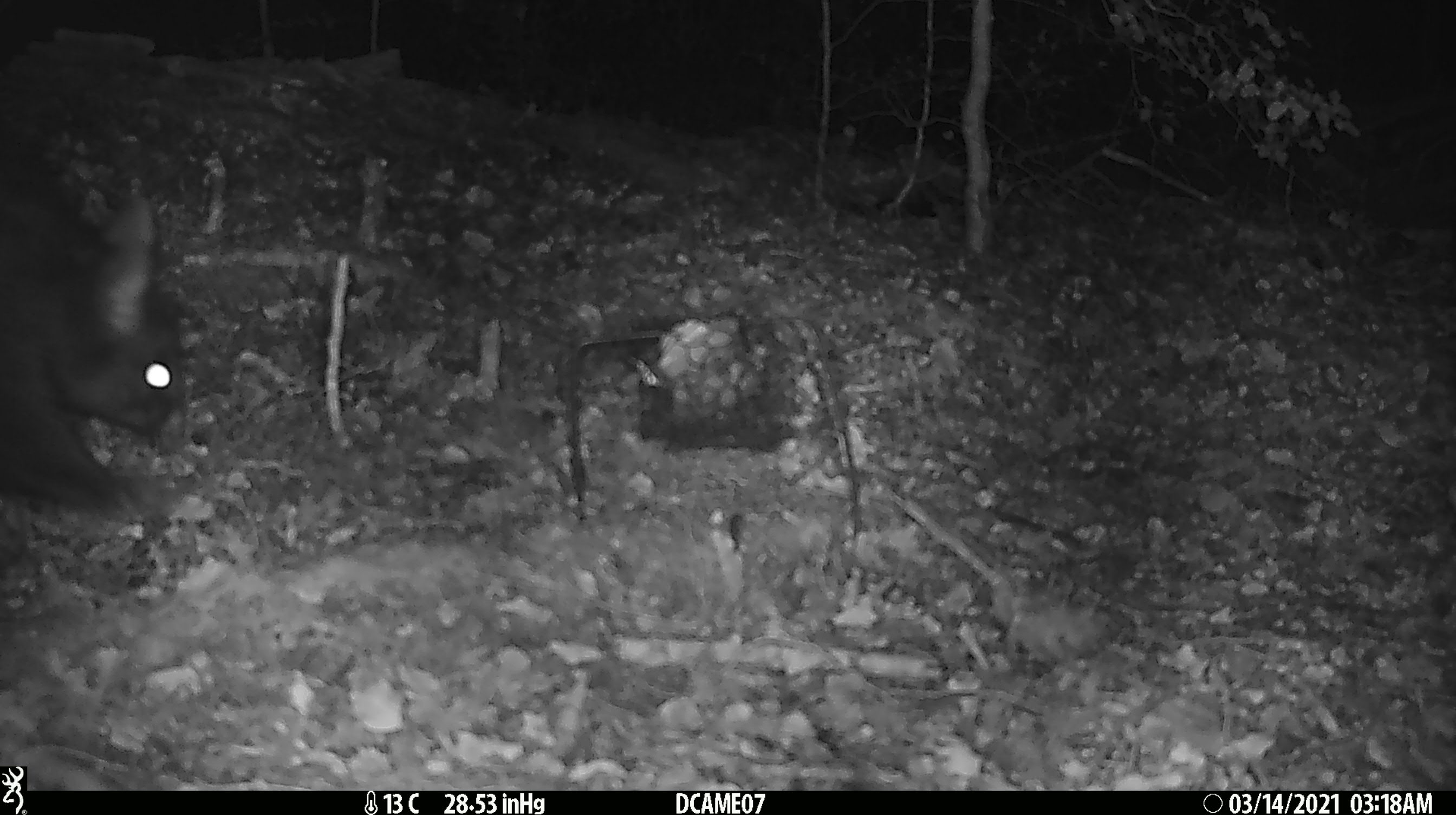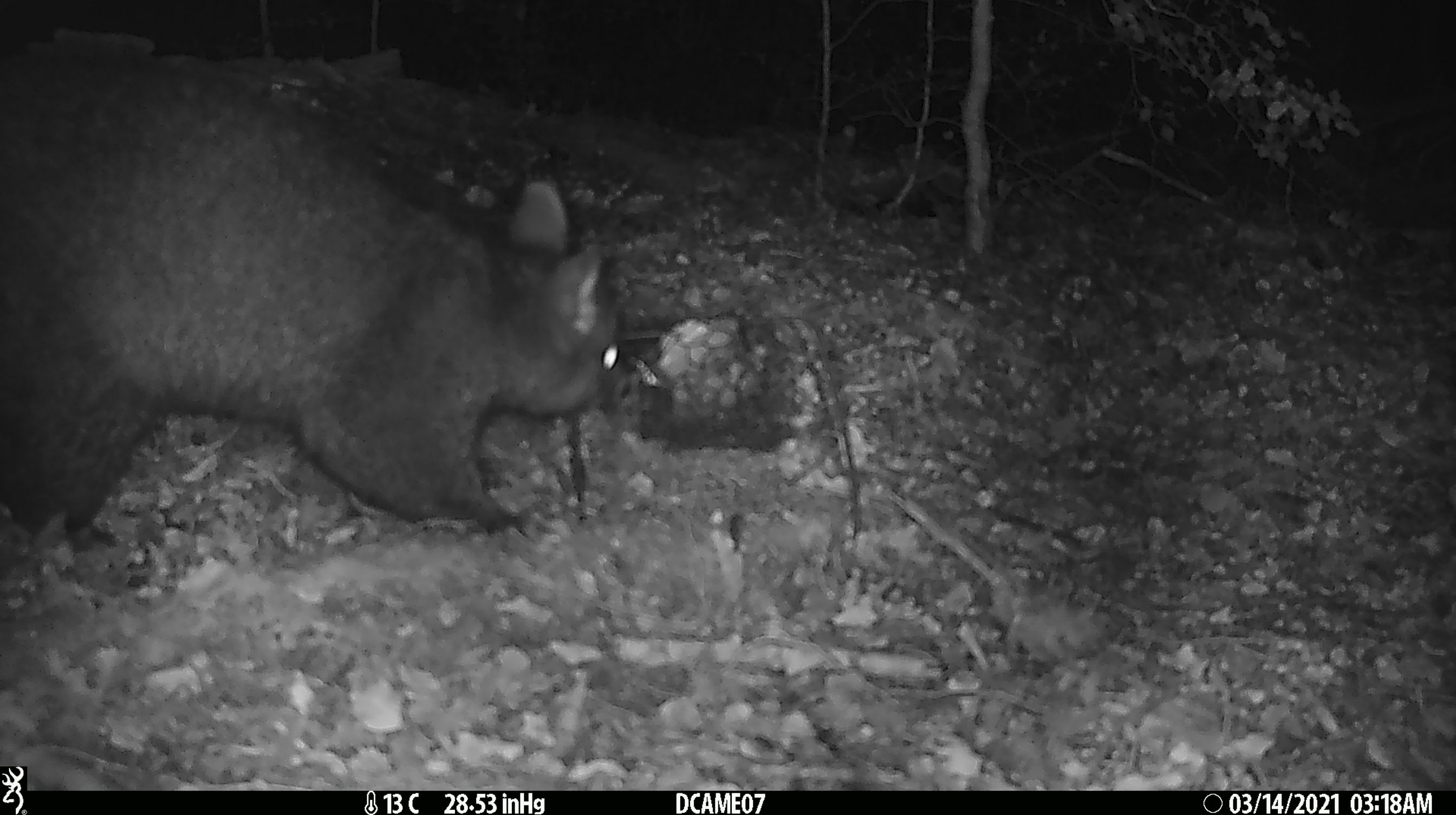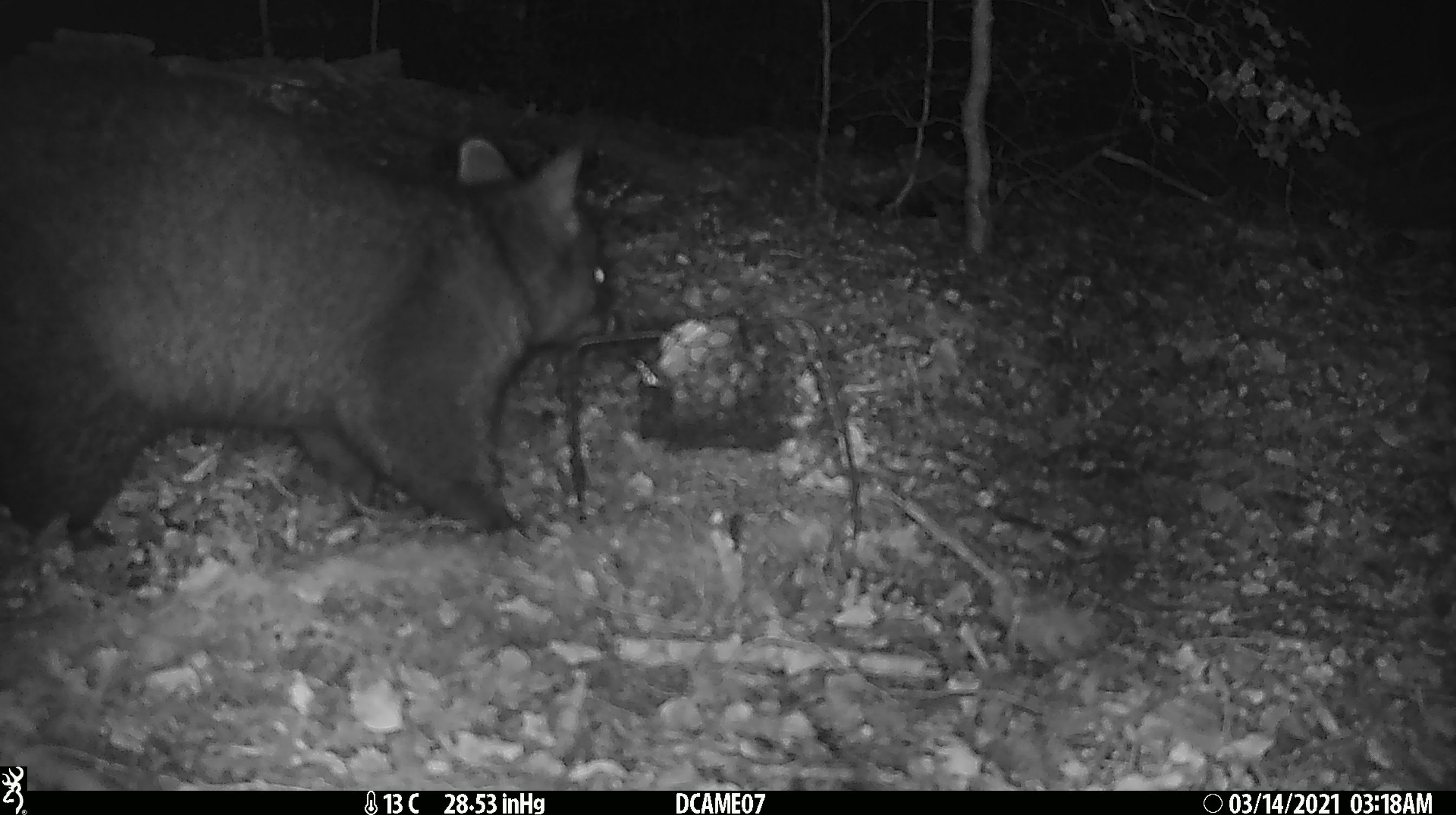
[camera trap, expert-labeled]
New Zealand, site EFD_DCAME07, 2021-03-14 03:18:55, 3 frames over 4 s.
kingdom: Animalia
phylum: Chordata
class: Mammalia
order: Diprotodontia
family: Phalangeridae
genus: Trichosurus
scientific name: Trichosurus vulpecula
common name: common brushtail possum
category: possum